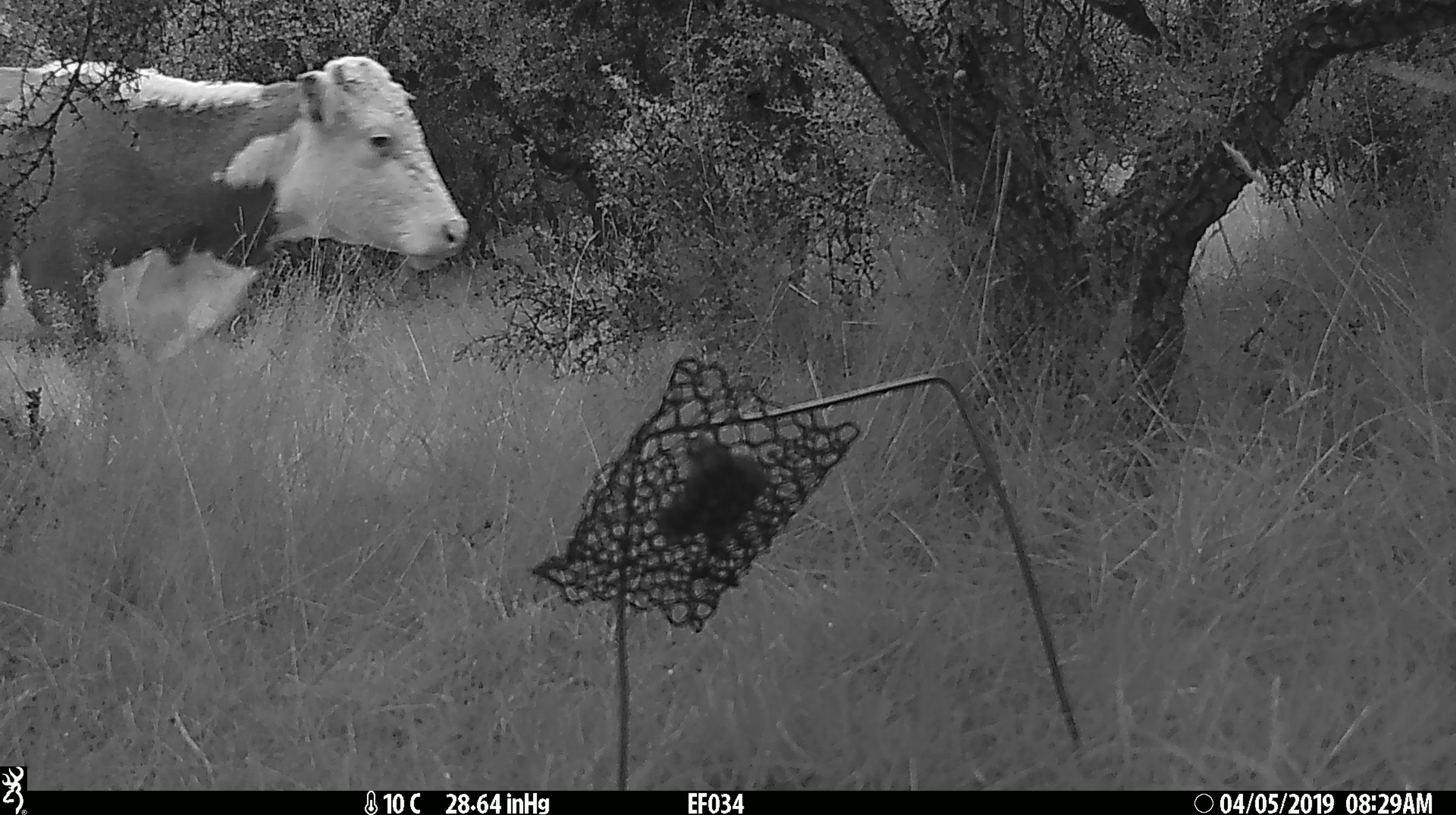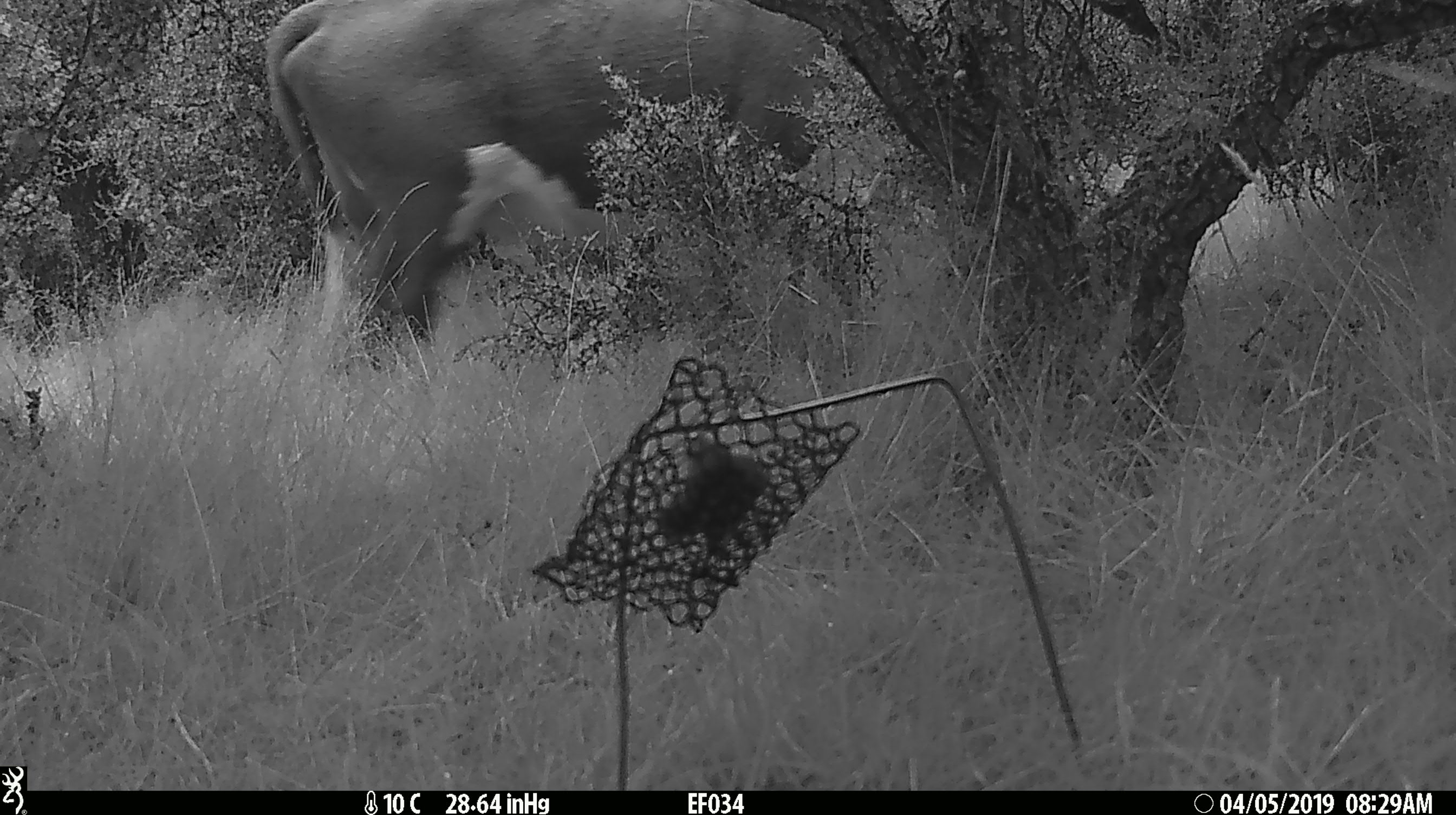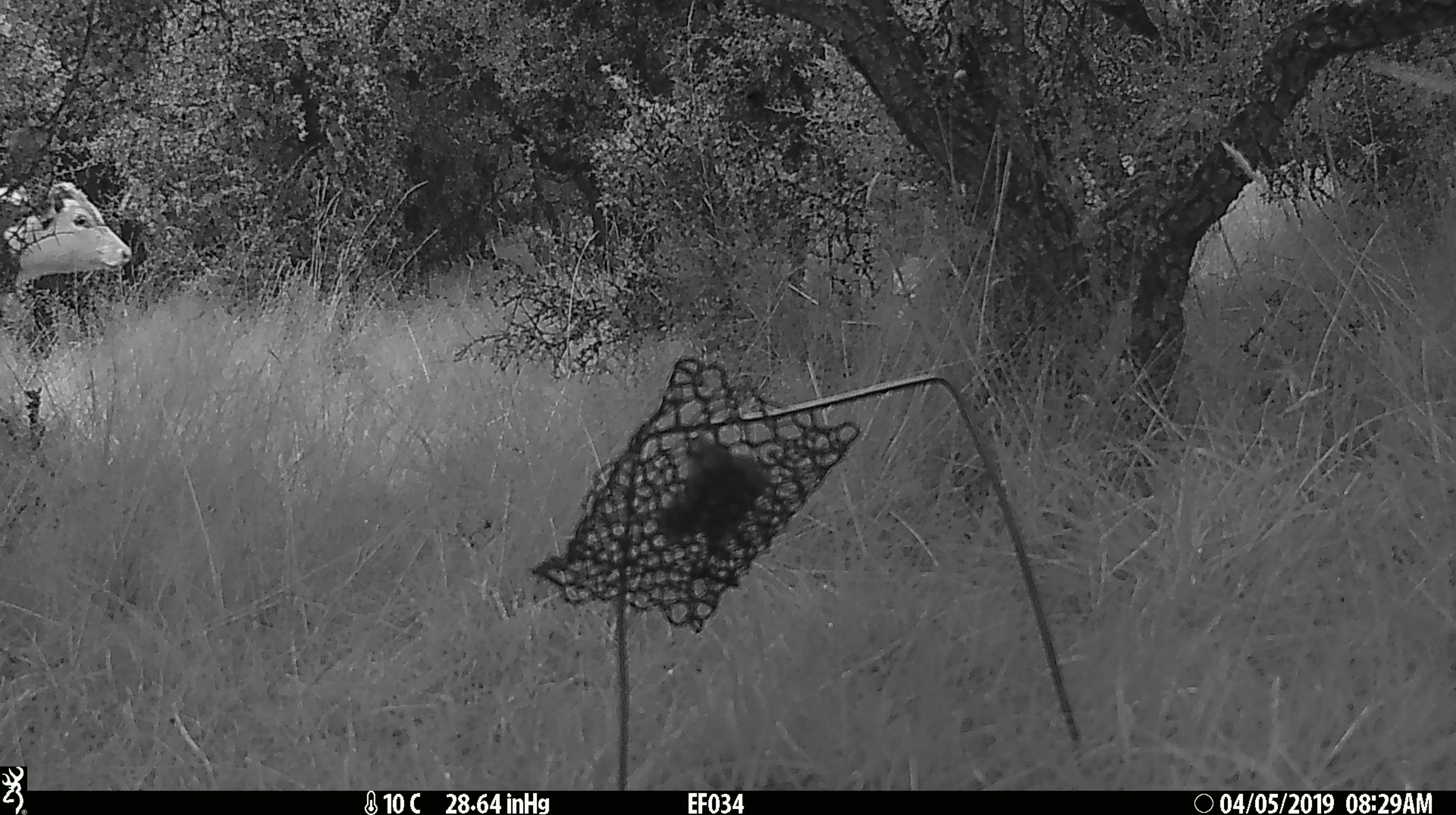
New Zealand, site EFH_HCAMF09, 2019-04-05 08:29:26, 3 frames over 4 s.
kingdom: Animalia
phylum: Chordata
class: Mammalia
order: Artiodactyla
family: Bovidae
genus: Bos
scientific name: Bos taurus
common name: domestic cow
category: cow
Cow (domestic cow) (Bos taurus).